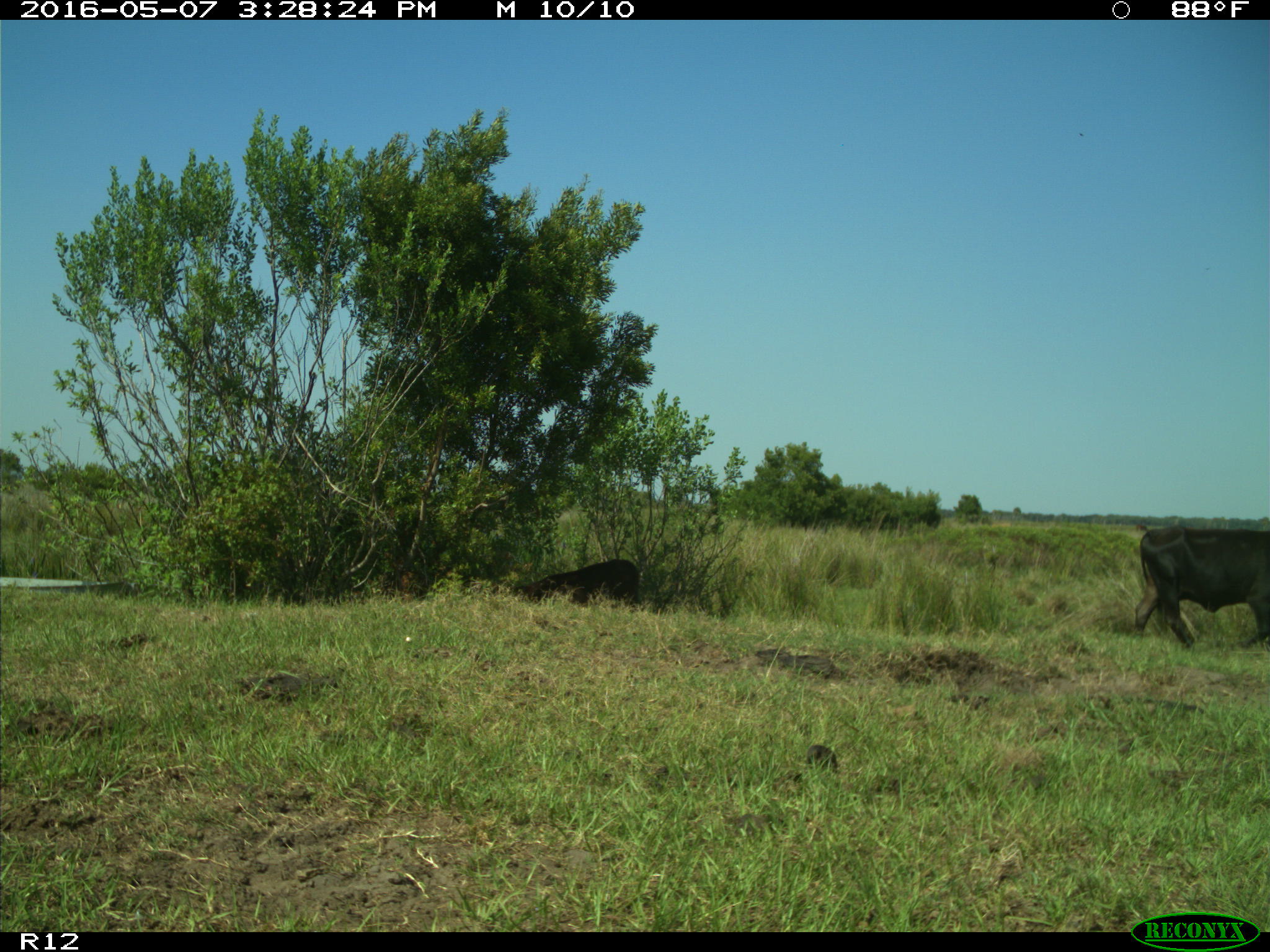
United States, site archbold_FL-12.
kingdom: Animalia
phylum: Chordata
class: Mammalia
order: Artiodactyla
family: Bovidae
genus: Bos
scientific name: Bos taurus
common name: domestic cow